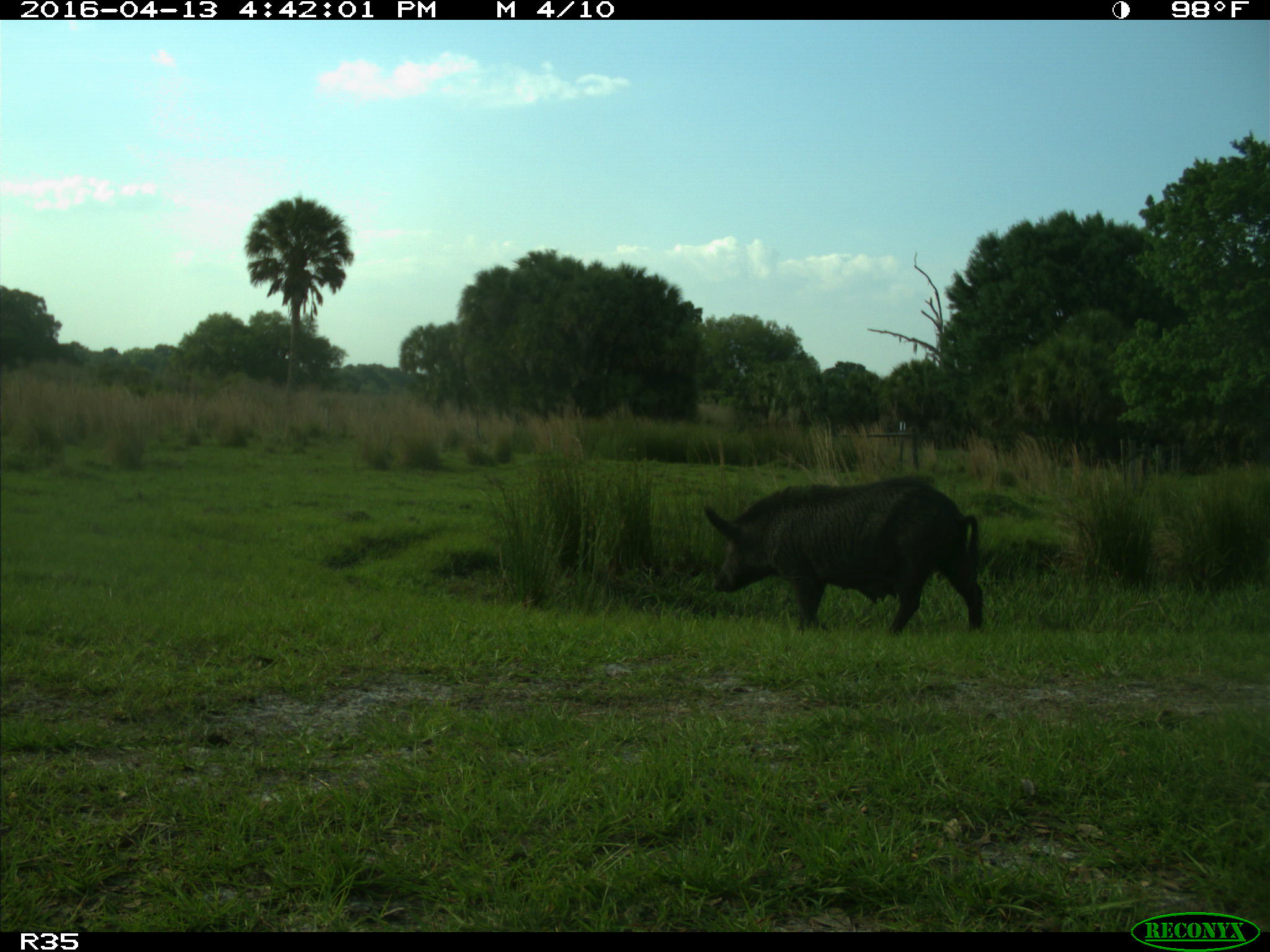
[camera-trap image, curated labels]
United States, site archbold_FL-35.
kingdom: Animalia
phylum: Chordata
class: Mammalia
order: Artiodactyla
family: Suidae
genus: Sus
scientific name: Sus scrofa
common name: wild boar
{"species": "Sus scrofa (wild boar)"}